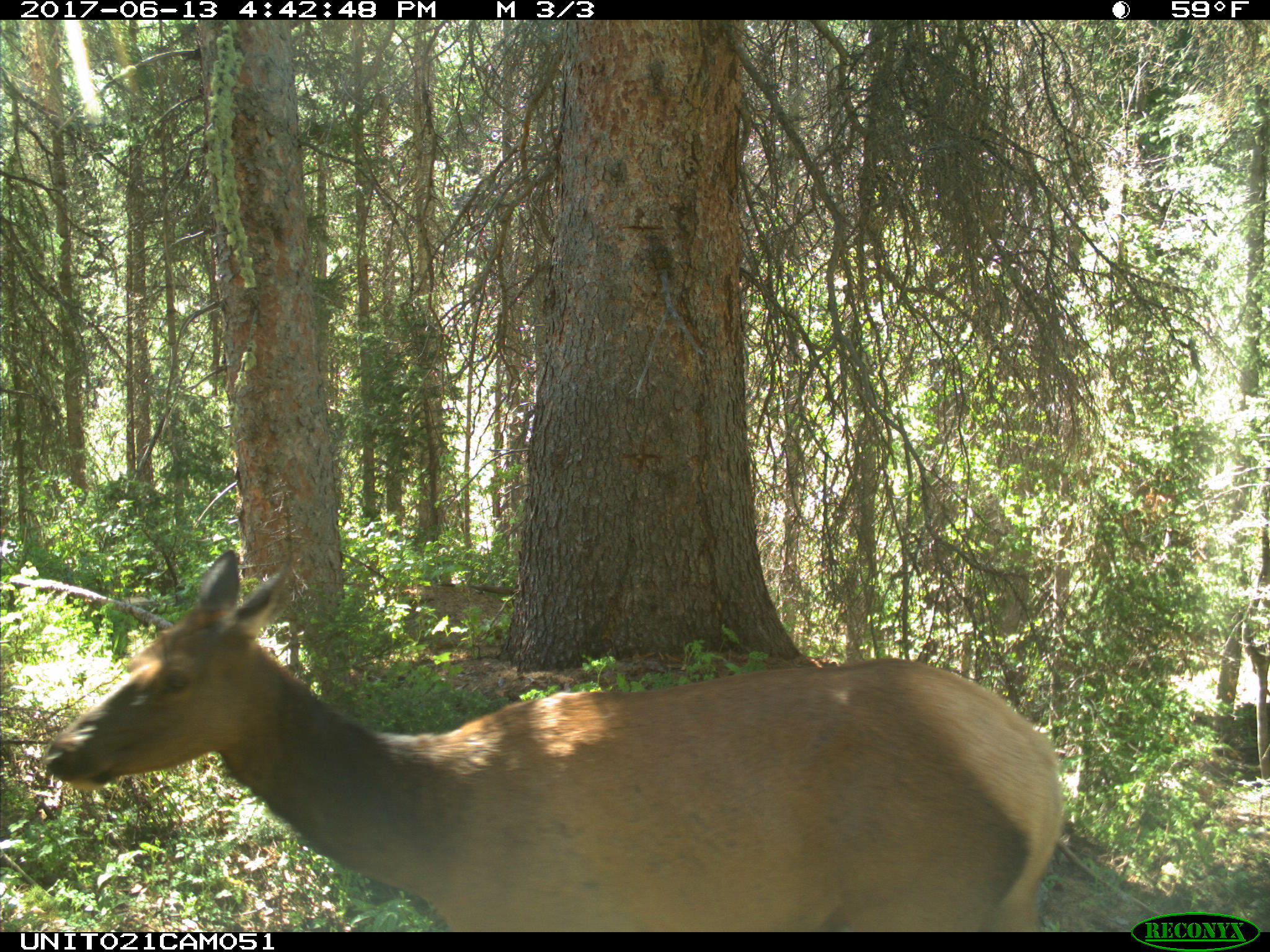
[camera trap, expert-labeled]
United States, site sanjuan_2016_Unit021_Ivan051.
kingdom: Animalia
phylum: Chordata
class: Mammalia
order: Artiodactyla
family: Cervidae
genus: Cervus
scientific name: Cervus elaphus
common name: red deer